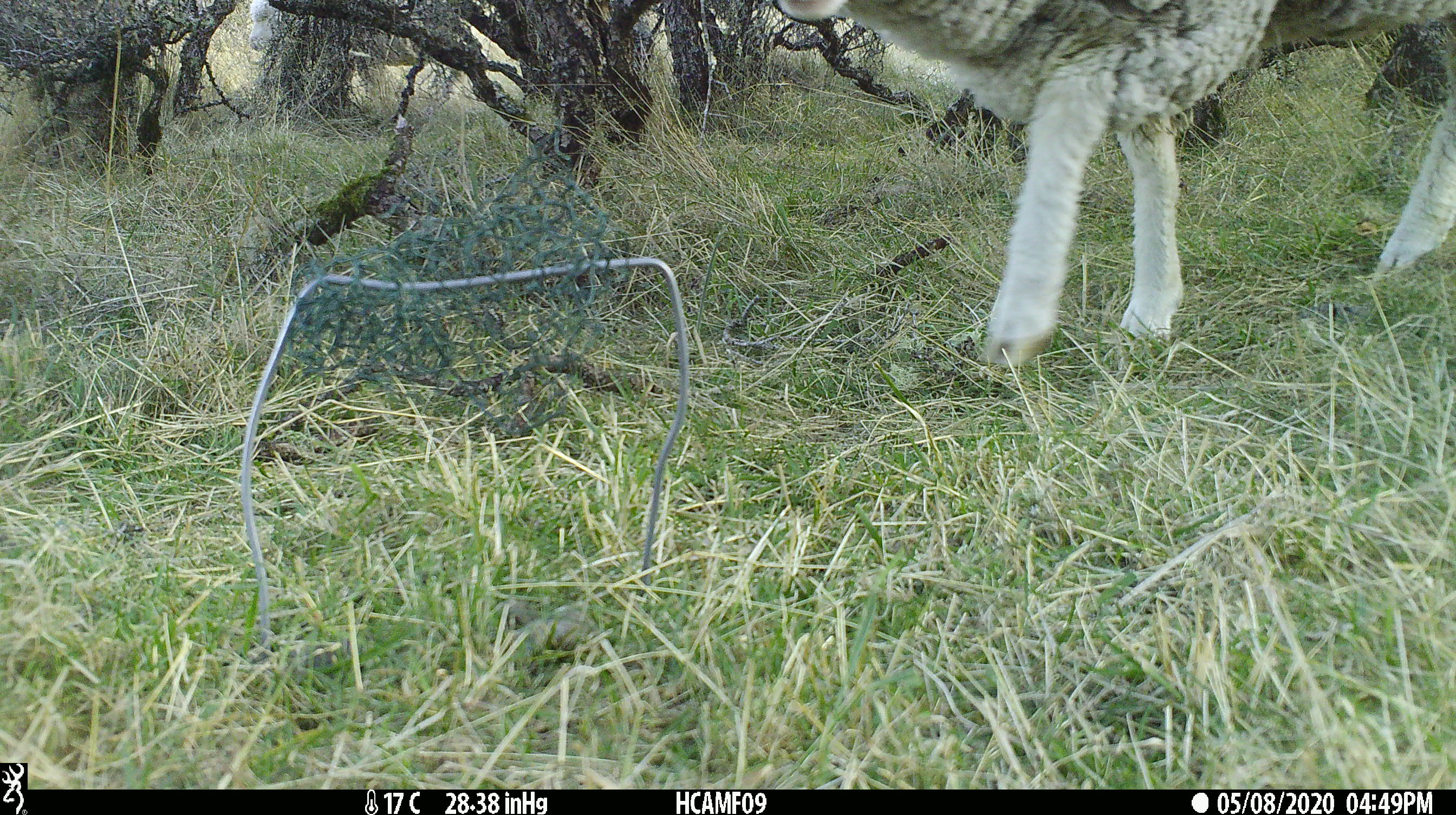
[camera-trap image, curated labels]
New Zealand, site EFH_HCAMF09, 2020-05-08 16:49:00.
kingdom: Animalia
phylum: Chordata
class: Mammalia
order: Artiodactyla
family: Bovidae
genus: Ovis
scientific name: Ovis aries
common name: domestic sheep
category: sheep